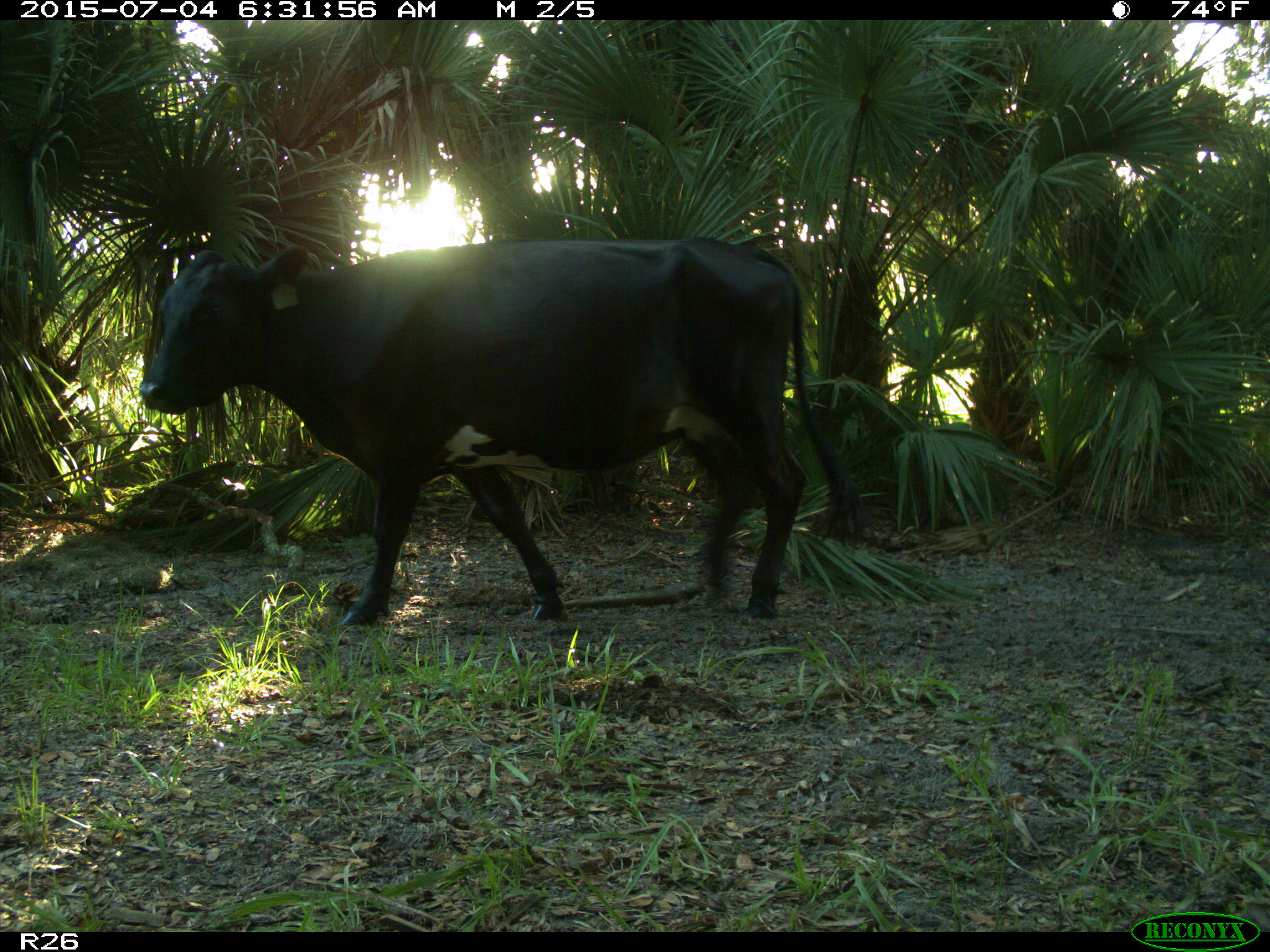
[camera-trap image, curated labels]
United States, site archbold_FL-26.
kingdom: Animalia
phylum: Chordata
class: Mammalia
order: Artiodactyla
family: Bovidae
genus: Bos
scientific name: Bos taurus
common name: domestic cow